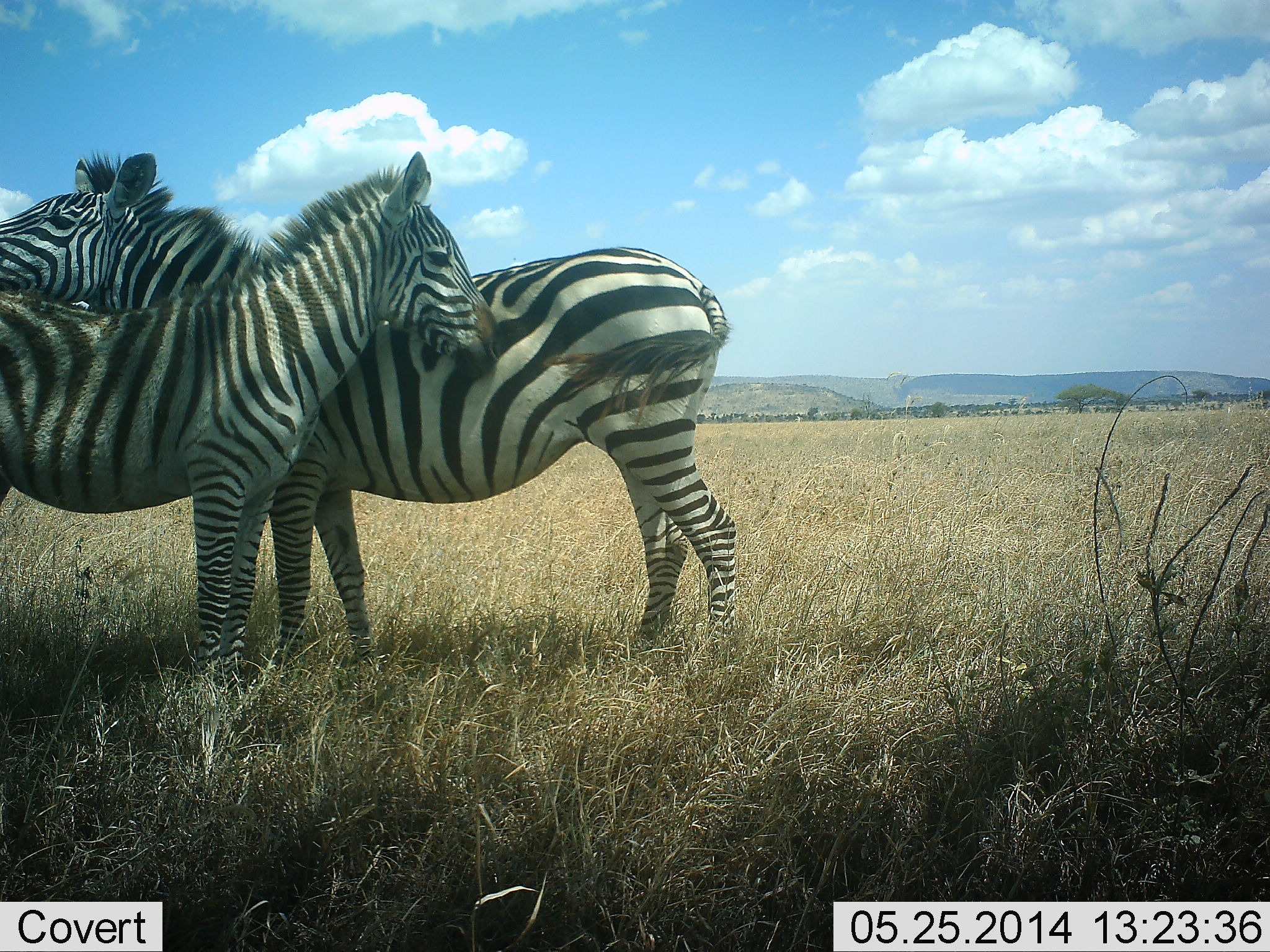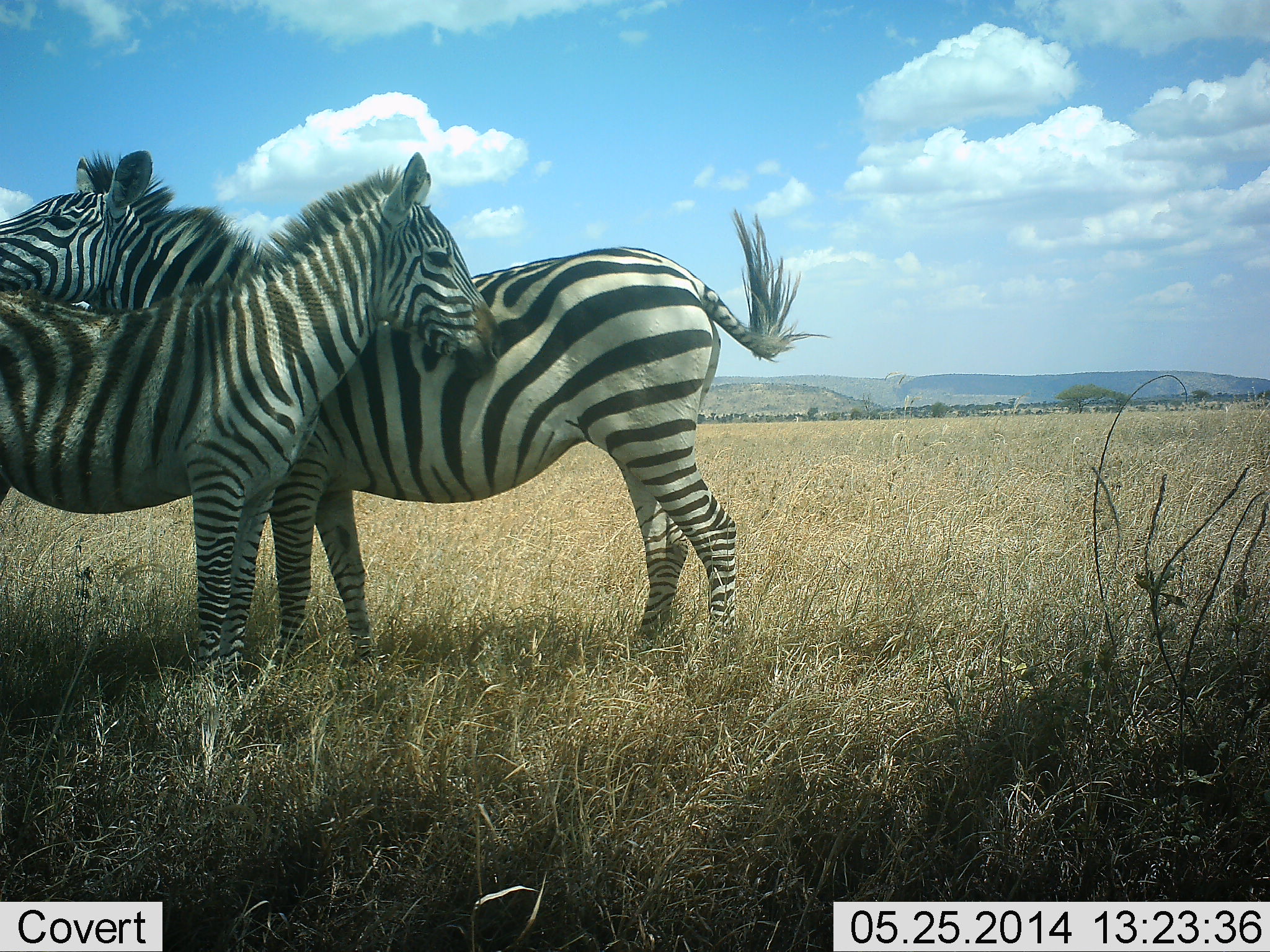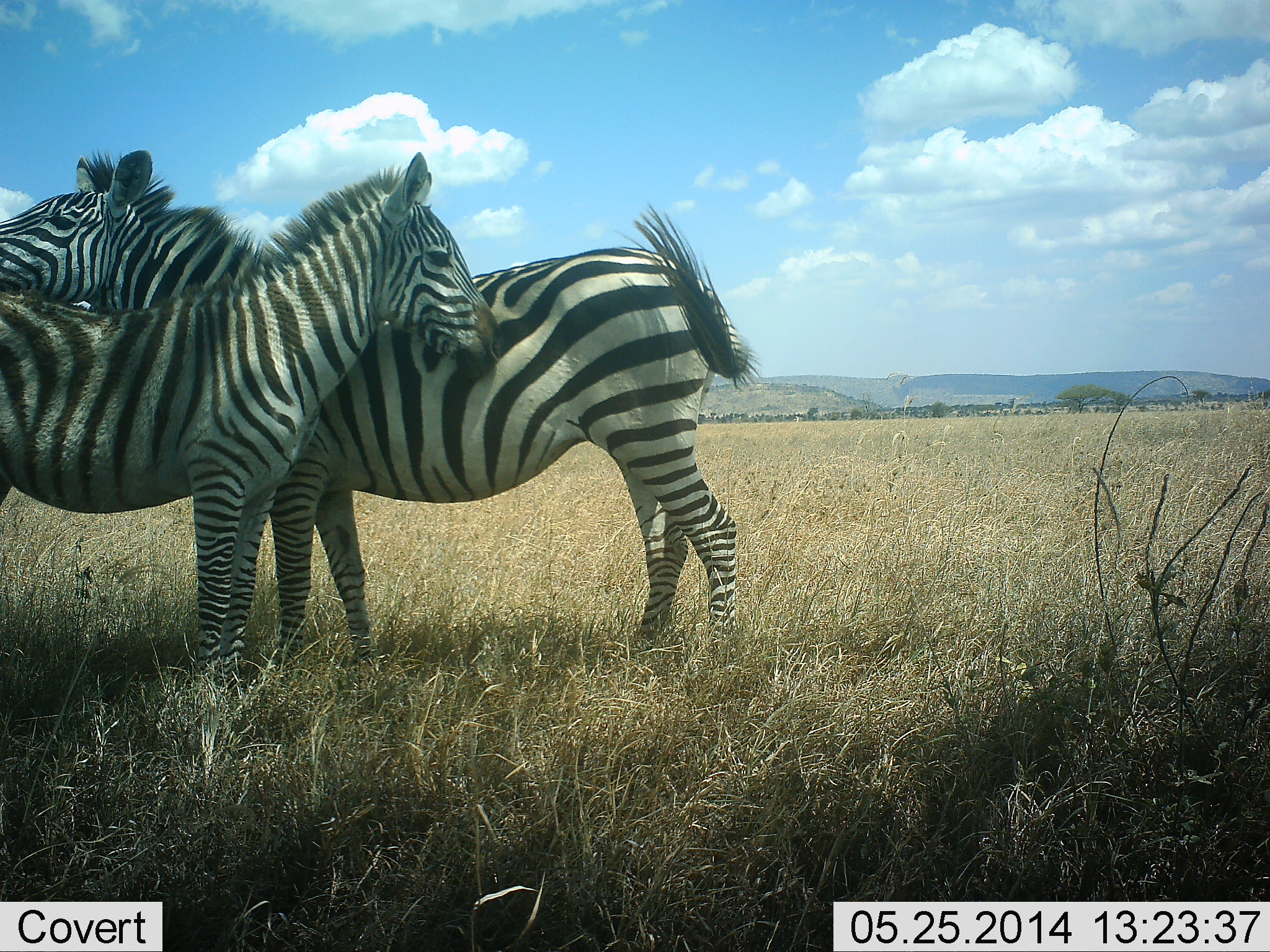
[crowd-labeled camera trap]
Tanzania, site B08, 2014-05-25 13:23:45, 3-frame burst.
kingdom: Animalia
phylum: Chordata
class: Mammalia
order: Perissodactyla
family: Equidae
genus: Equus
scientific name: Equus quagga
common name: plains zebra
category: zebra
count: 2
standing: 50%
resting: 0%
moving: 0%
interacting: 60%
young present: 10%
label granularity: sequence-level